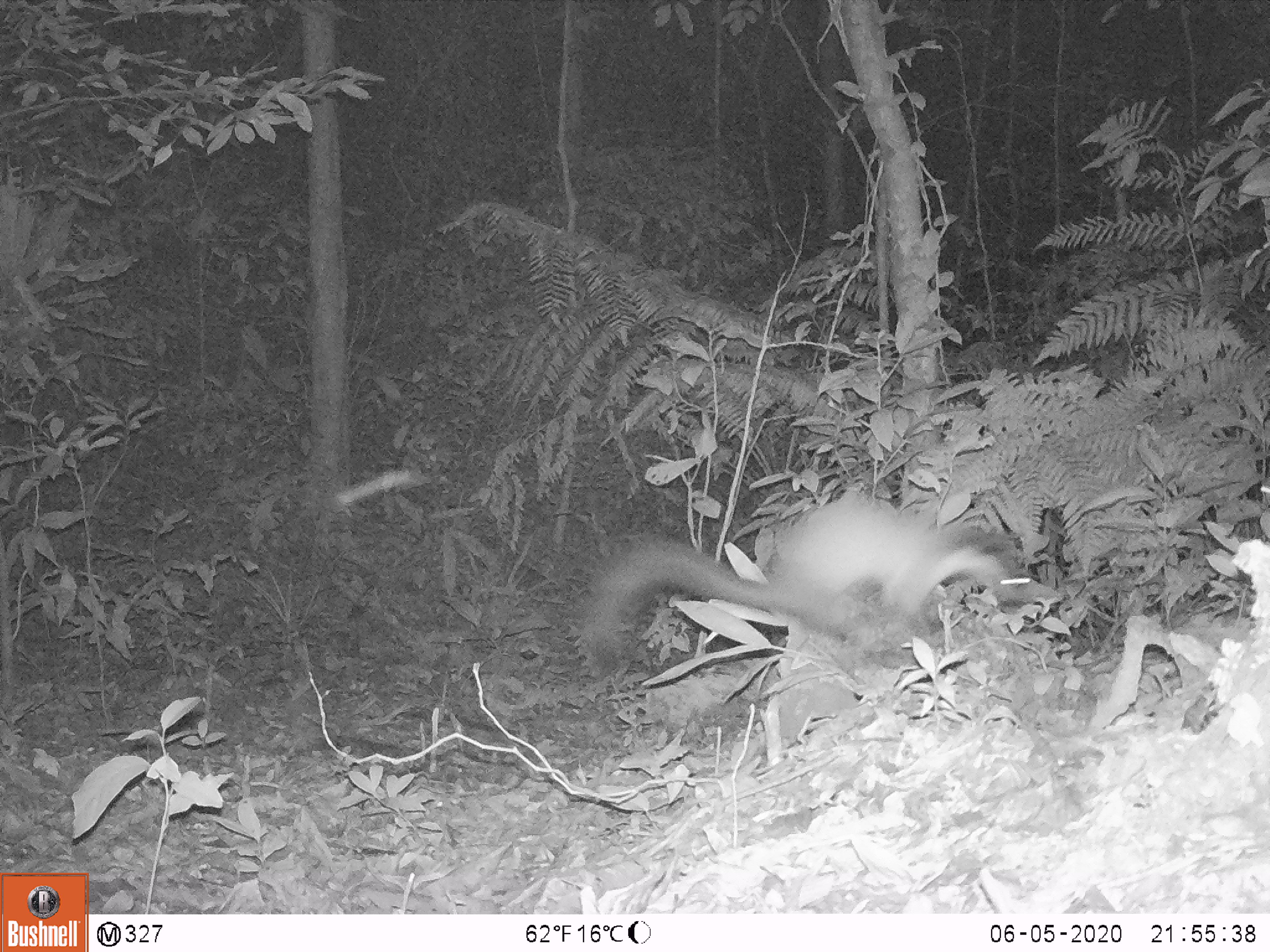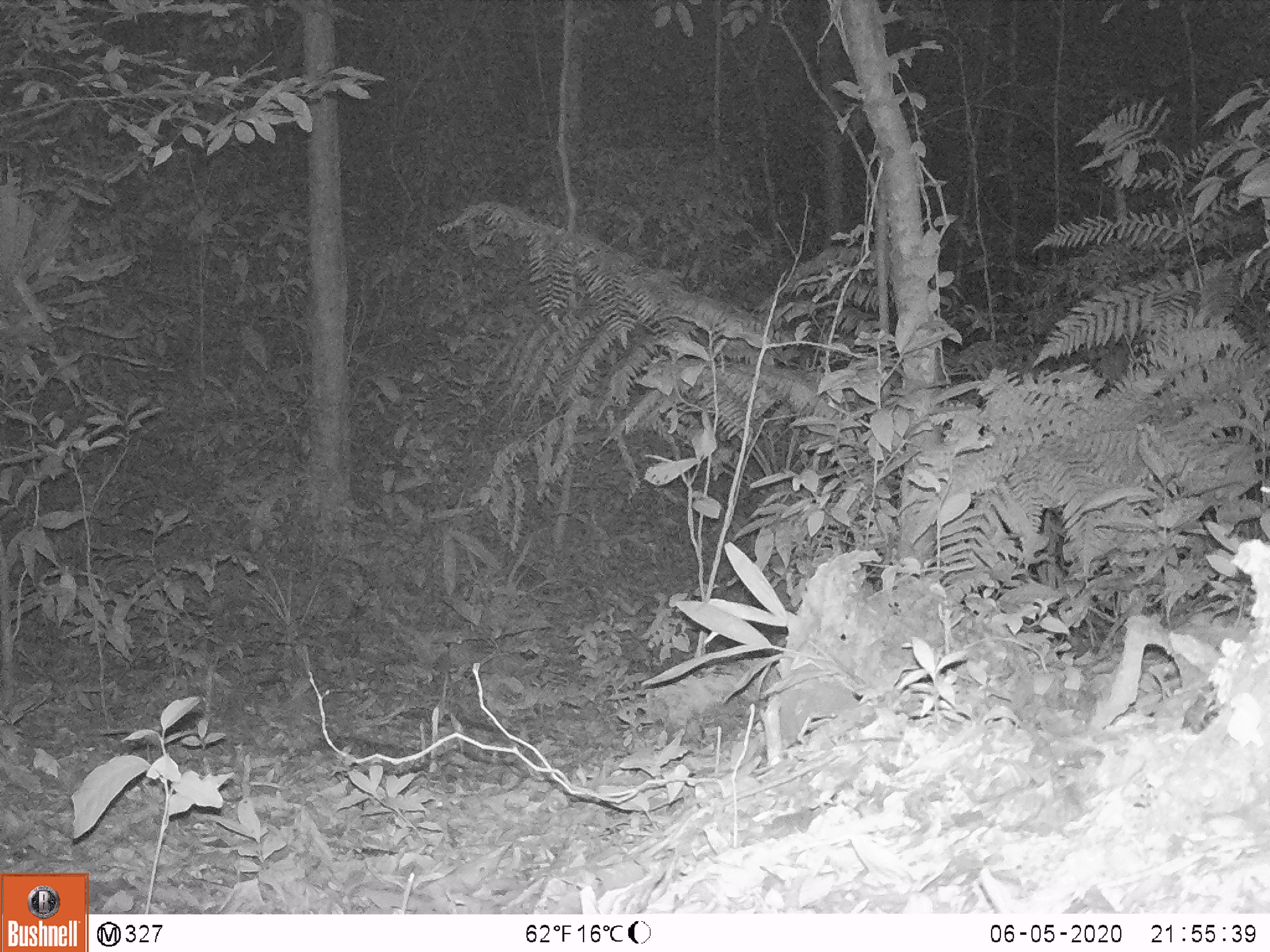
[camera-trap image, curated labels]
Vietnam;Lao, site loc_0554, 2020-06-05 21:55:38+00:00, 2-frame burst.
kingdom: Animalia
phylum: Chordata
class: Mammalia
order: Carnivora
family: Mustelidae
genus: Martes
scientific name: Martes flavigula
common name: yellow-throated marten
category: yellow throated marten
Yellow throated marten (yellow-throated marten) (Martes flavigula). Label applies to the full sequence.